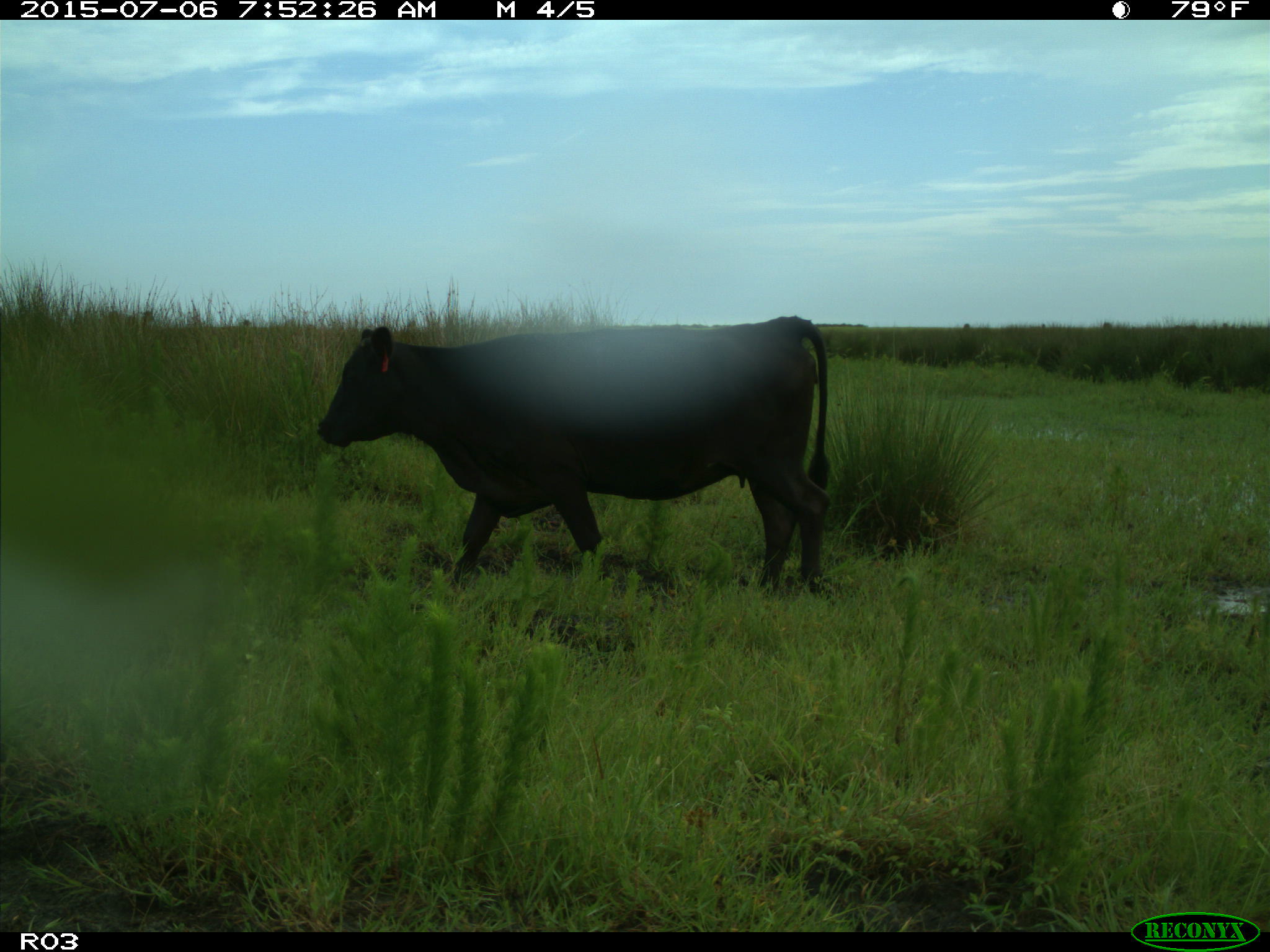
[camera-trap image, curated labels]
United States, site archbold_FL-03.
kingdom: Animalia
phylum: Chordata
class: Mammalia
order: Artiodactyla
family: Bovidae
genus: Bos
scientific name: Bos taurus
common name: domestic cow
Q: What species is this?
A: Bos taurus (domestic cow).